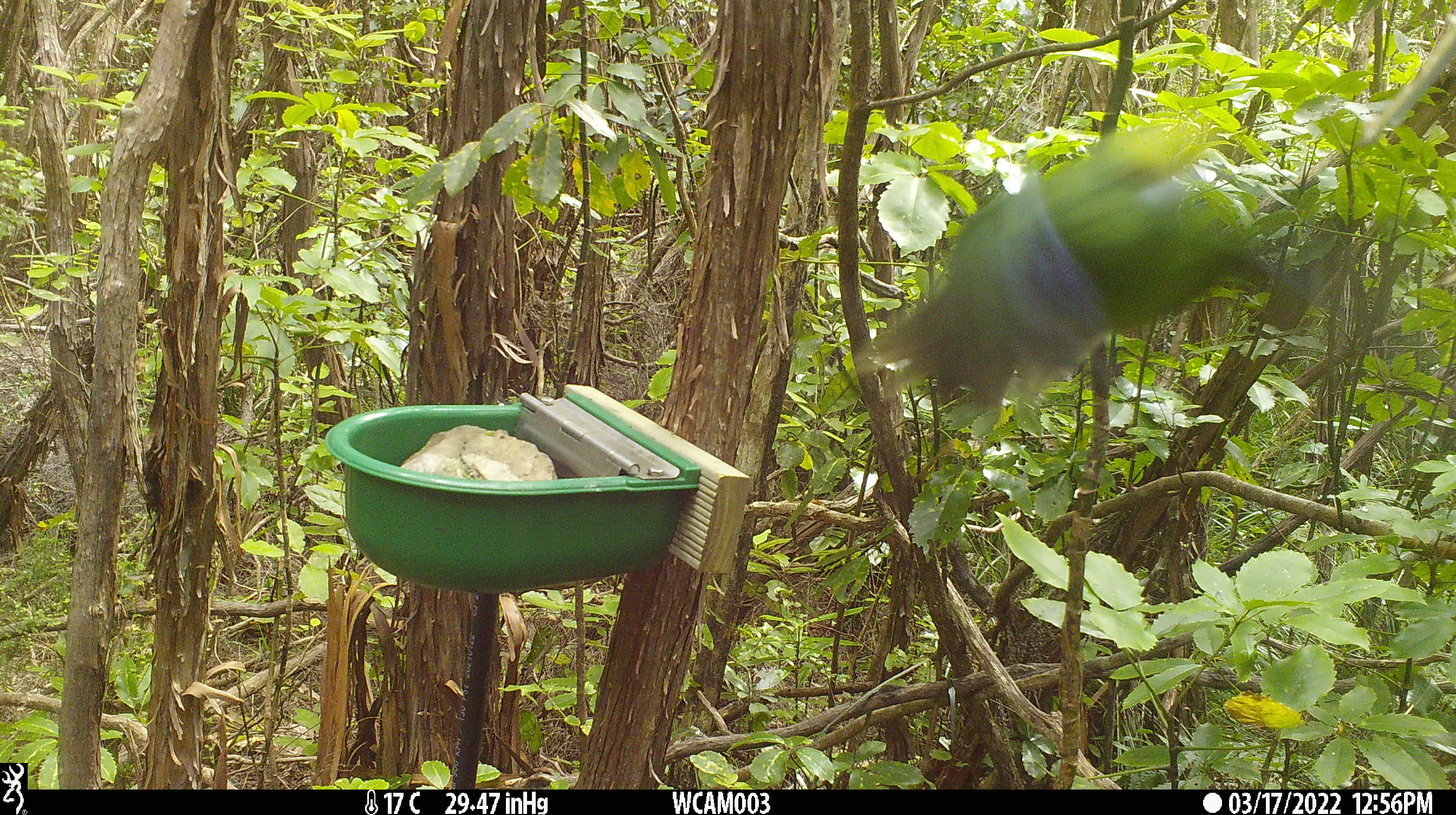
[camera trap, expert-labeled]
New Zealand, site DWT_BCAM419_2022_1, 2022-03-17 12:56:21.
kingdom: Animalia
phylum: Chordata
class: Aves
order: Psittaciformes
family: Psittaculidae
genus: Cyanoramphus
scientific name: Cyanoramphus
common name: parakeet